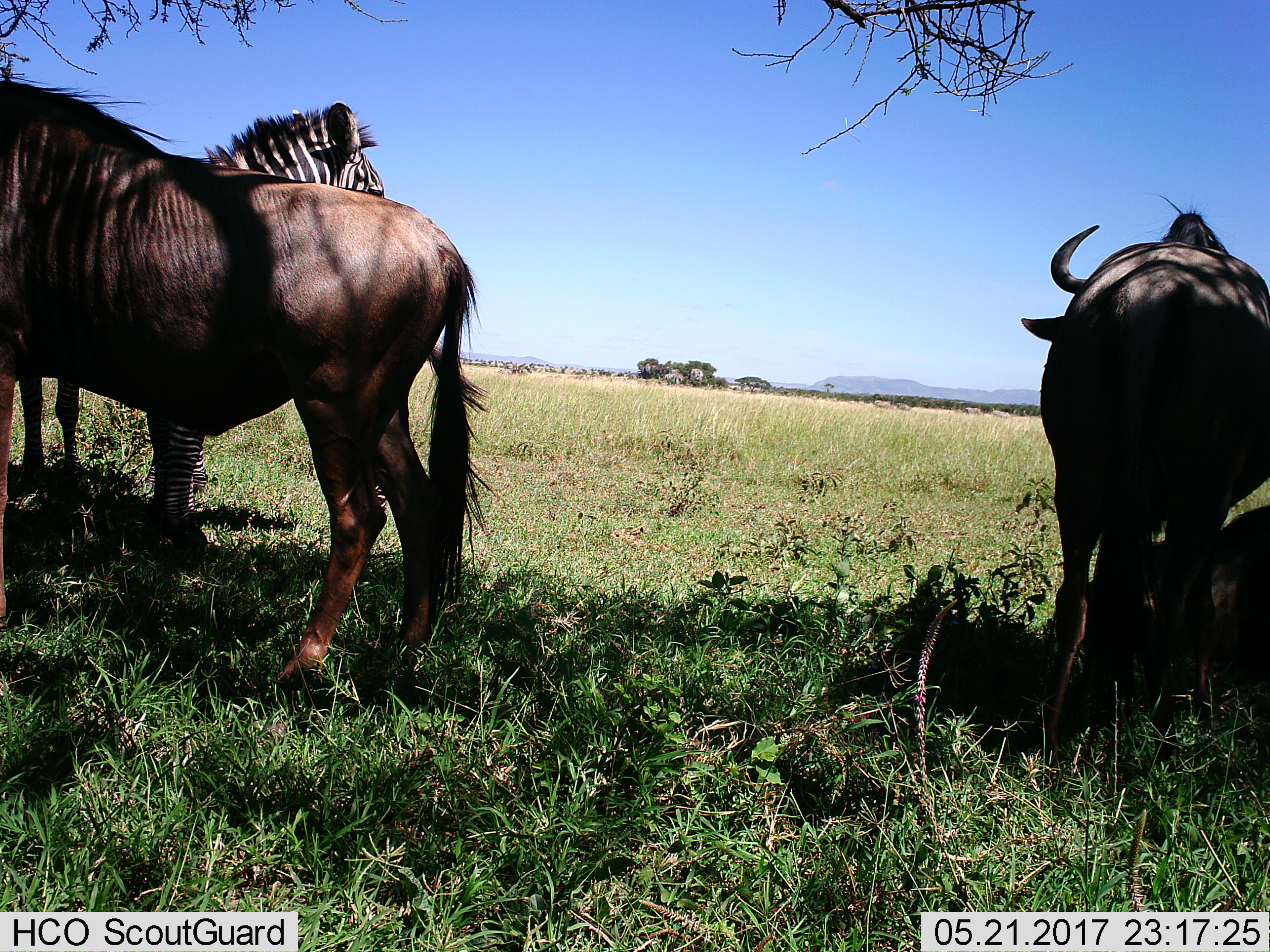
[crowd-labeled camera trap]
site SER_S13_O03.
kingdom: Animalia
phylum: Chordata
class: Mammalia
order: Artiodactyla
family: Bovidae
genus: Connochaetes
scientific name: Connochaetes taurinus taurinus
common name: blue wildebeest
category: wildebeestblue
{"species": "wildebeestblue (blue wildebeest) (Connochaetes taurinus taurinus)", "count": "3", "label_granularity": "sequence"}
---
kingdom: Animalia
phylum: Chordata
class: Mammalia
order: Perissodactyla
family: Equidae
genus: Equus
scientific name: Equus quagga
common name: plains zebra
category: zebraplains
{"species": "zebraplains (plains zebra) (Equus quagga)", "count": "1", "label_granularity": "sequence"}